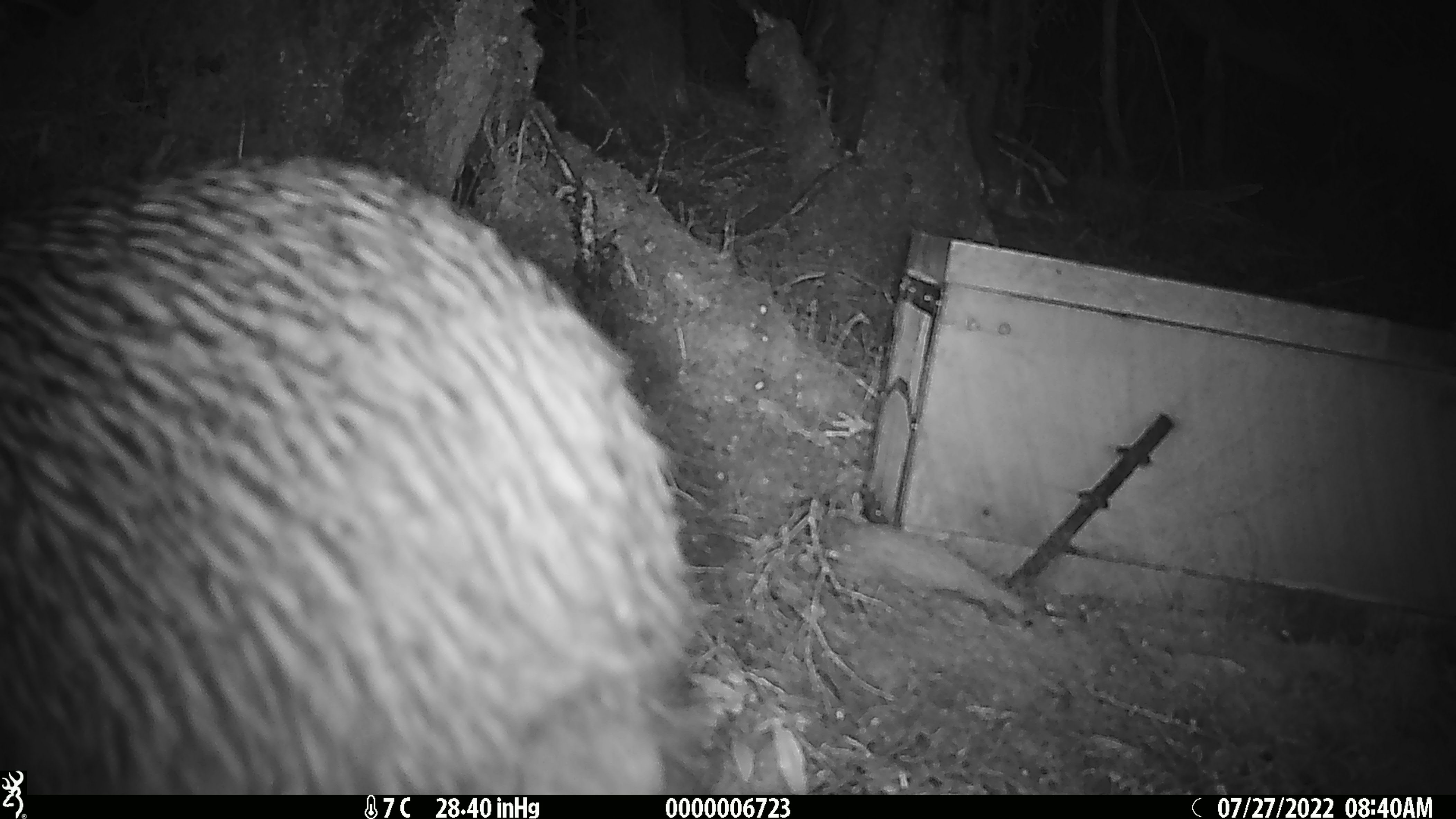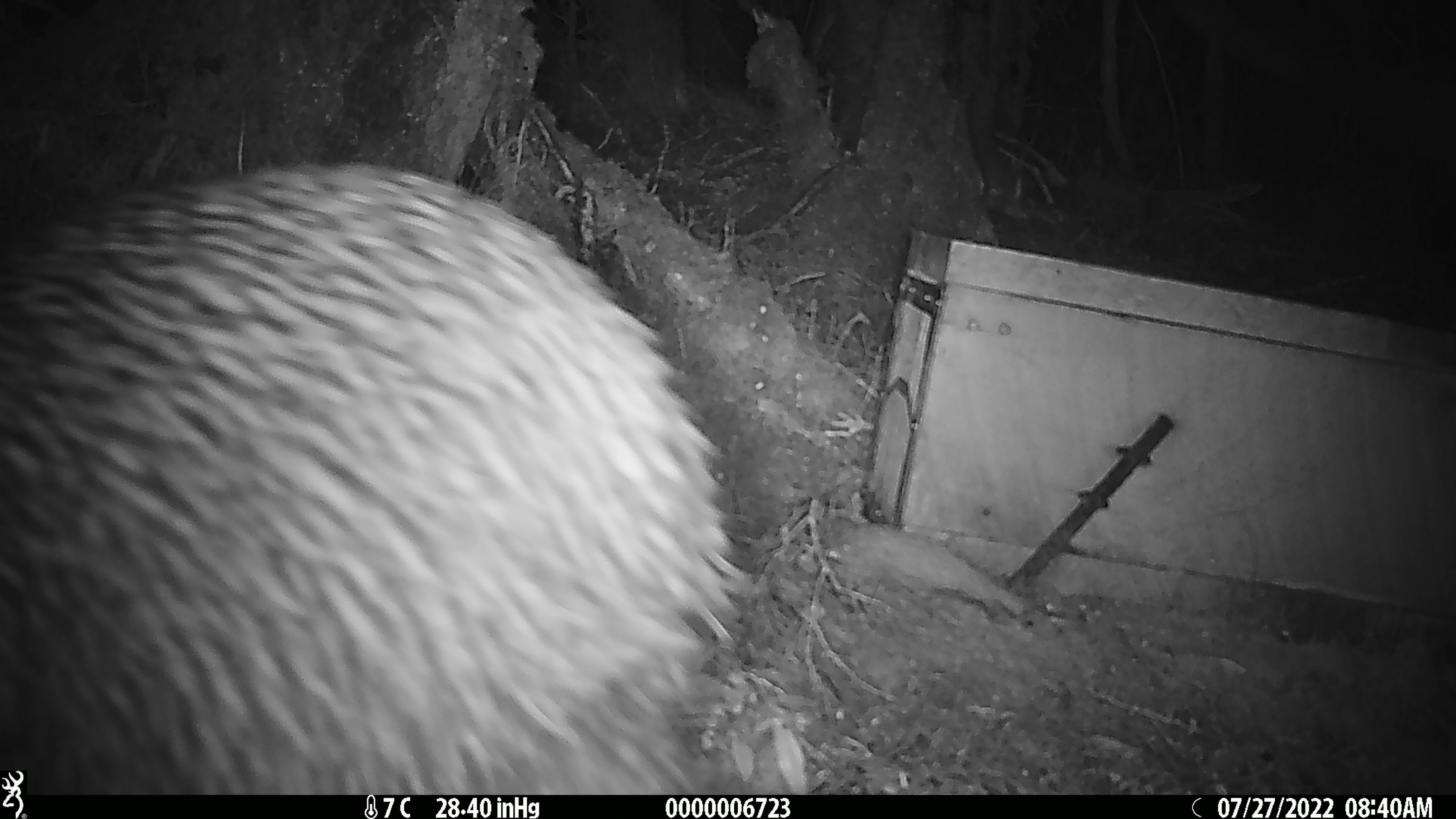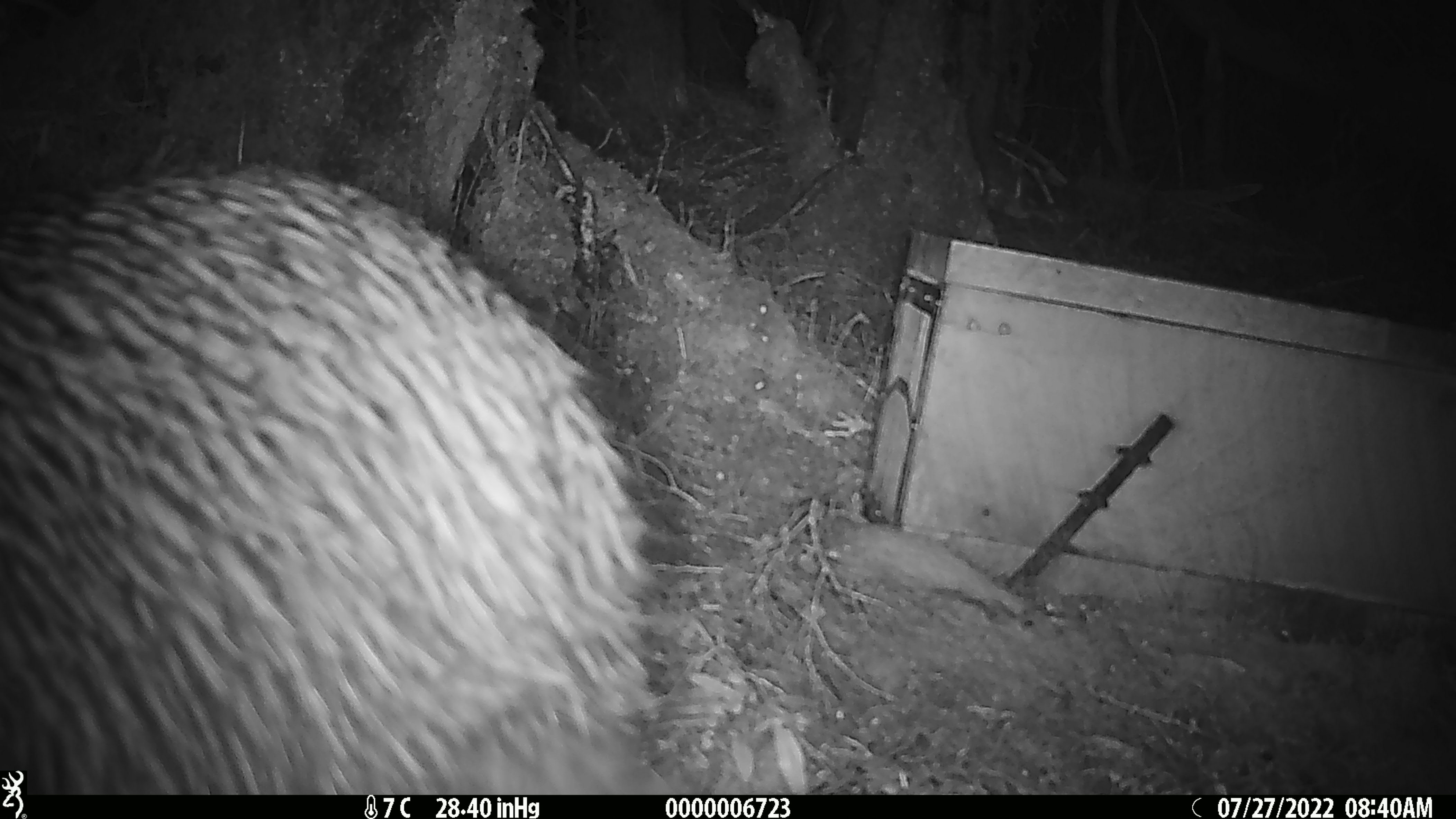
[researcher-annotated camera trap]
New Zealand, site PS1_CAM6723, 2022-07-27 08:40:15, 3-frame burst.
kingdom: Animalia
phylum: Chordata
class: Aves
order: Apterygiformes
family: Apterygidae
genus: Apteryx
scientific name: Apteryx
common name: kiwi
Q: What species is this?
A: Kiwi (Apteryx).